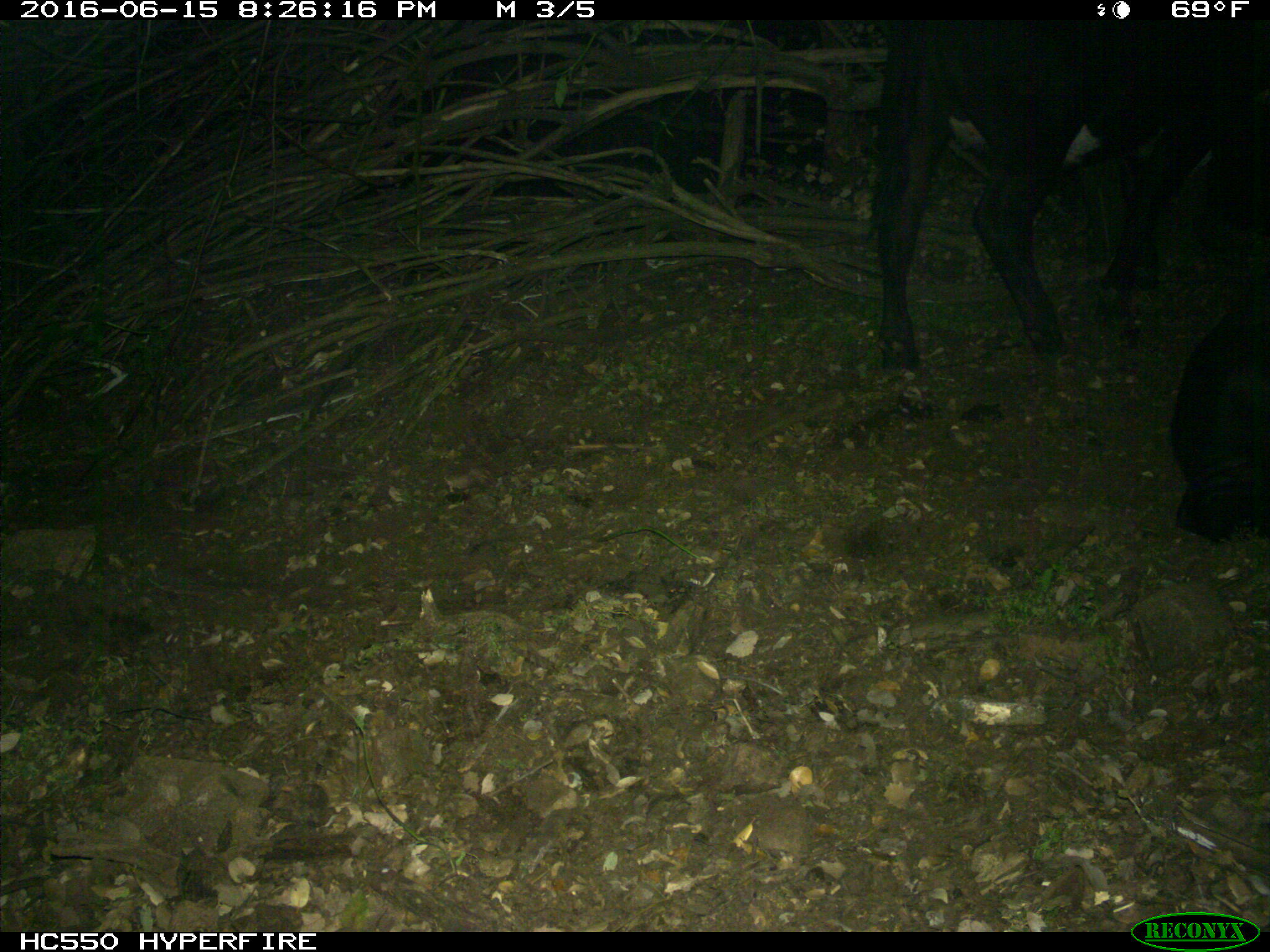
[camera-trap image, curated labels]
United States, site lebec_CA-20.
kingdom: Animalia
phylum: Chordata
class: Mammalia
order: Artiodactyla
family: Bovidae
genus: Bos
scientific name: Bos taurus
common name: domestic cow